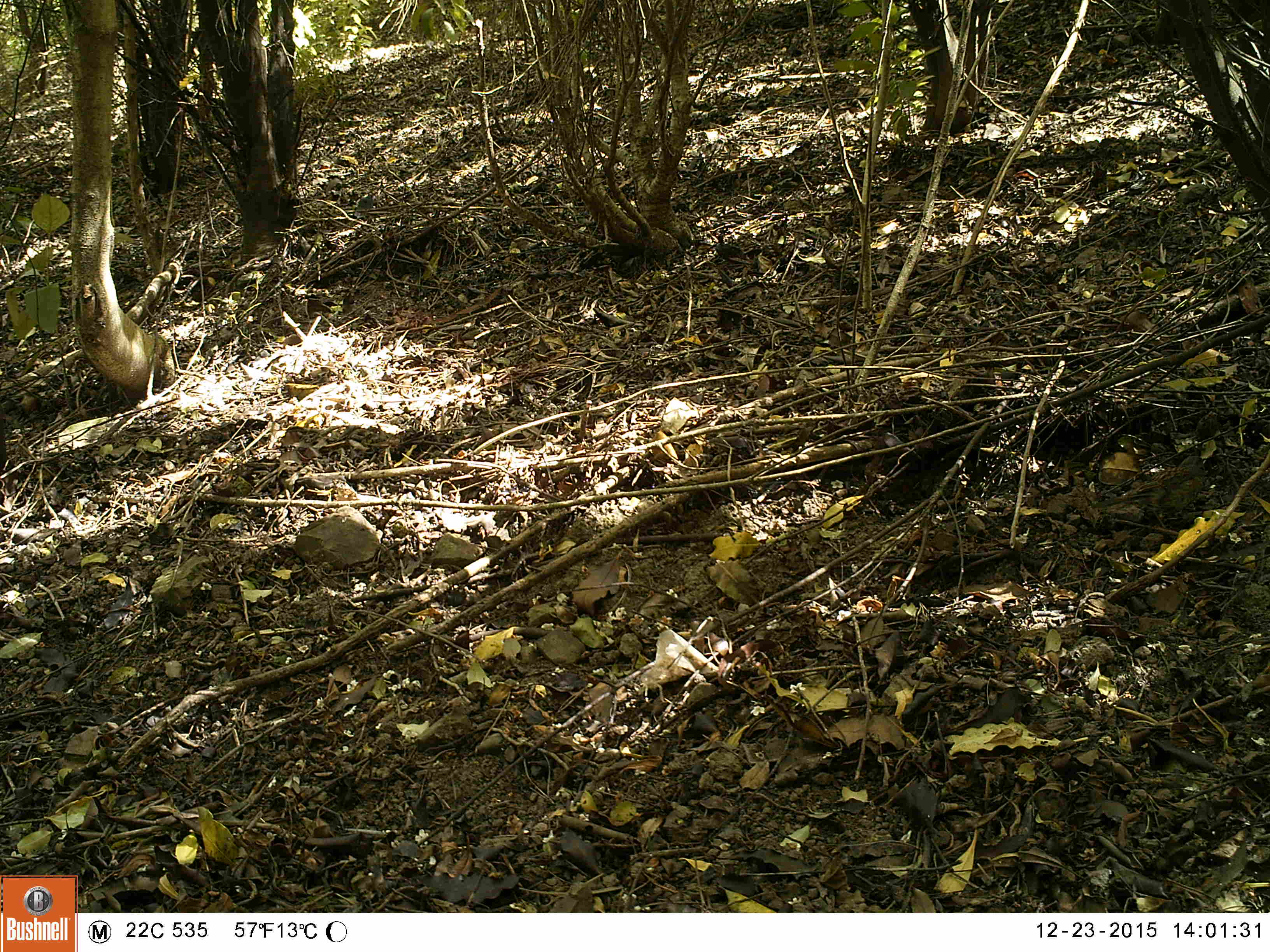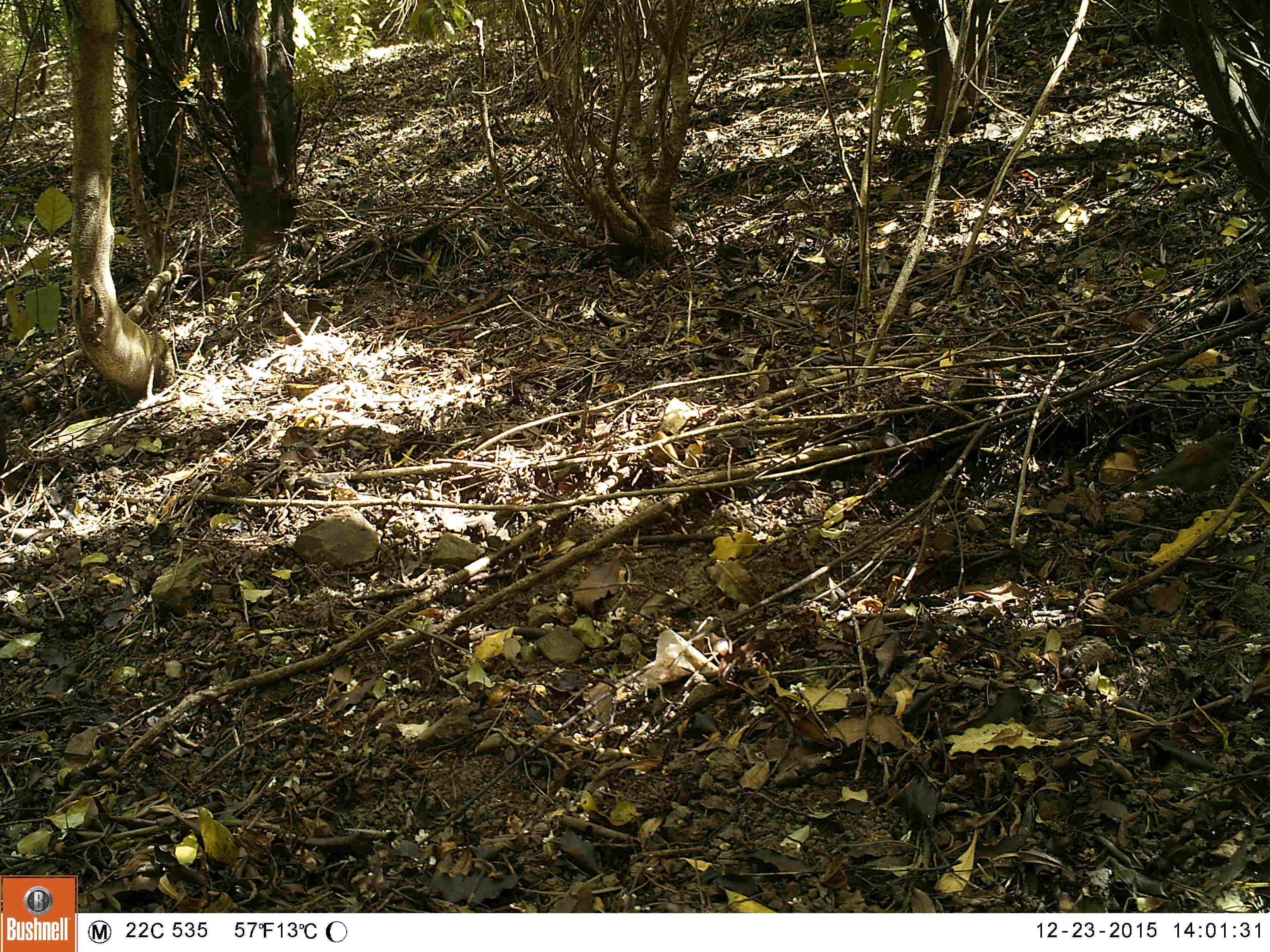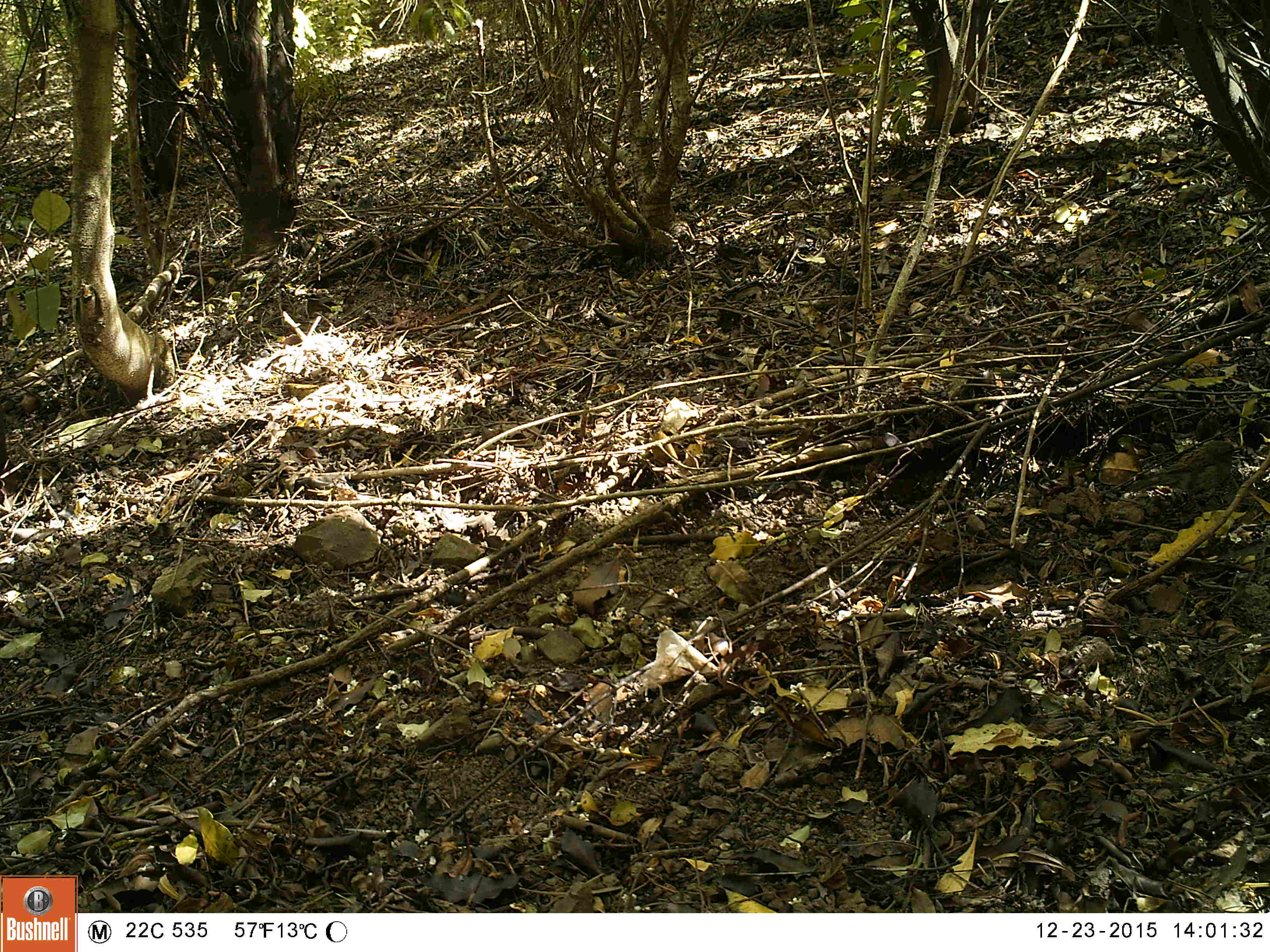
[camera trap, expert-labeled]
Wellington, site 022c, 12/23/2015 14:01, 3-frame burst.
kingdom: Animalia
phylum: Chordata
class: Aves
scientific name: Aves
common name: bird